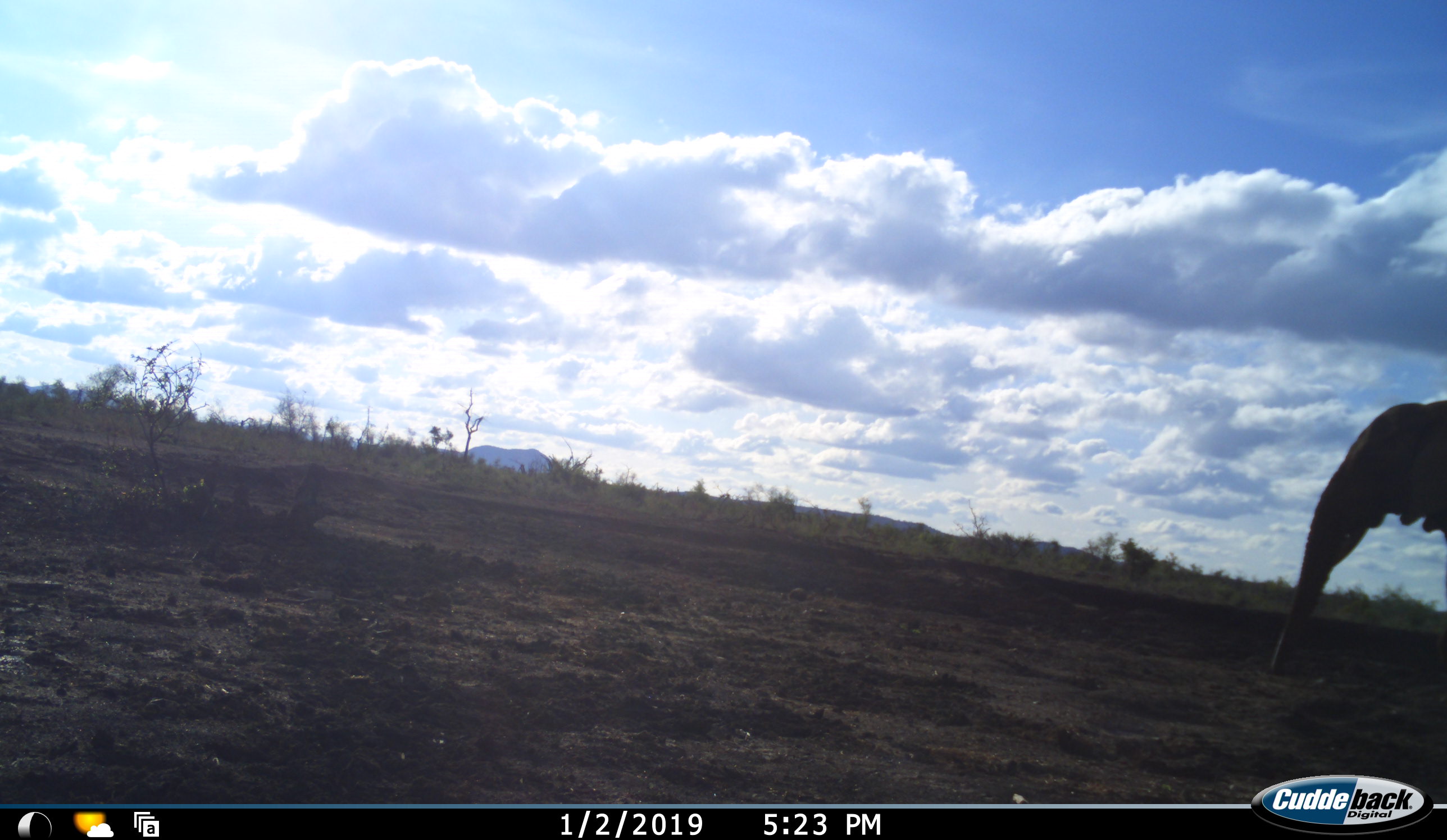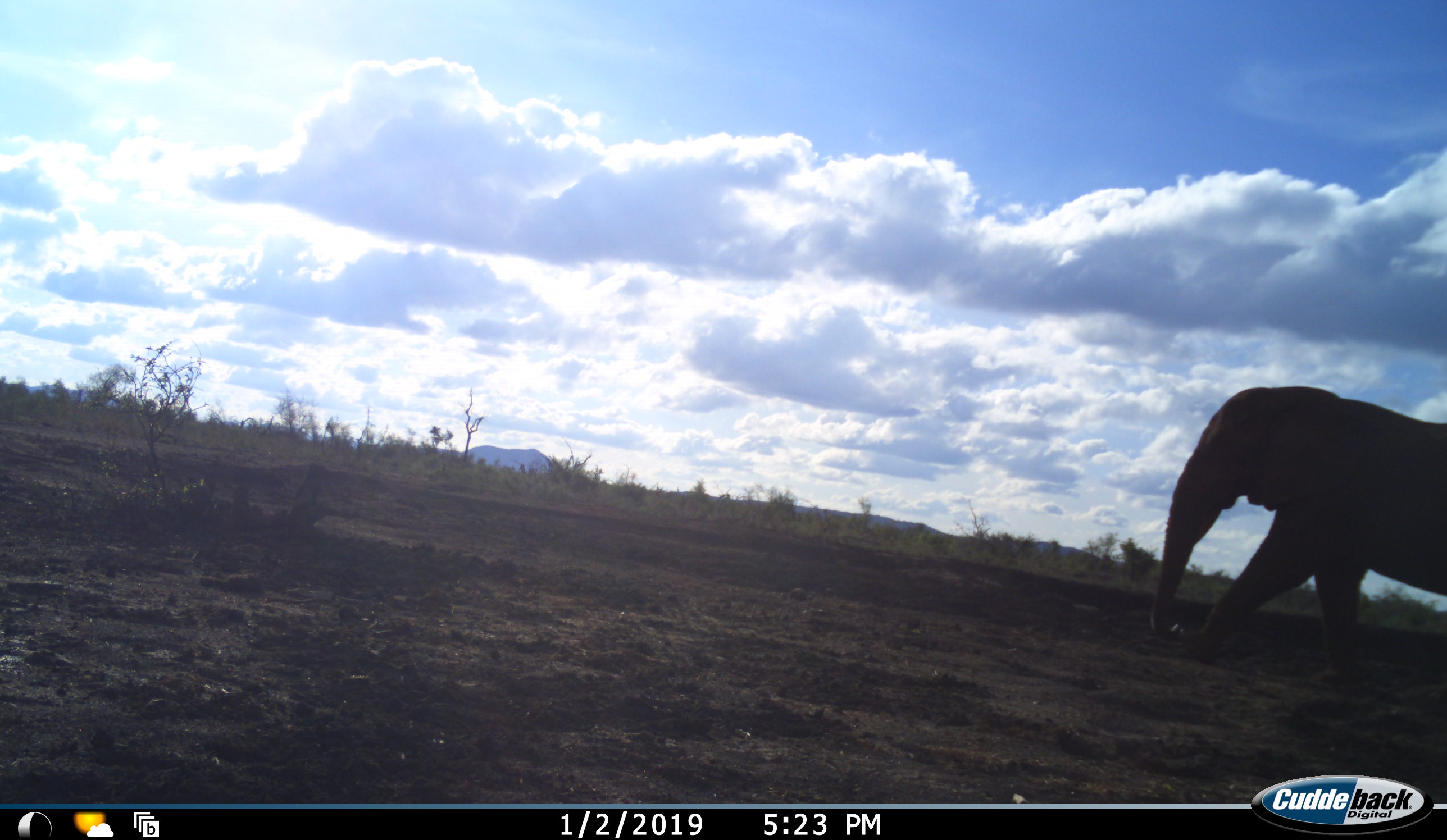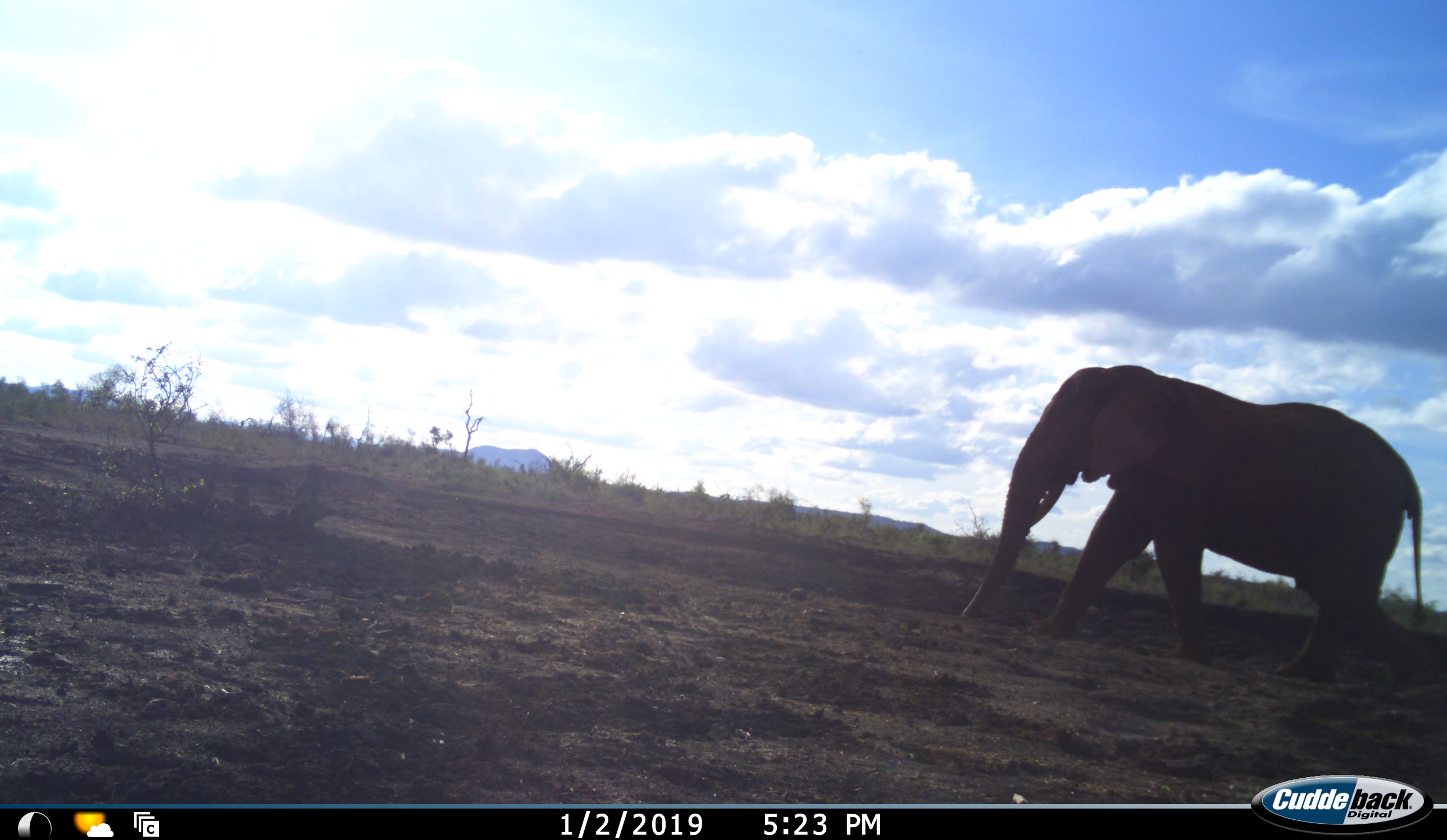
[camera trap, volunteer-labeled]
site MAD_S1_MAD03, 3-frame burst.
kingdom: Animalia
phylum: Chordata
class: Mammalia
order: Proboscidea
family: Elephantidae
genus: Loxodonta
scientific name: Loxodonta africana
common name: african bush elephant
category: elephant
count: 1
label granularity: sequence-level